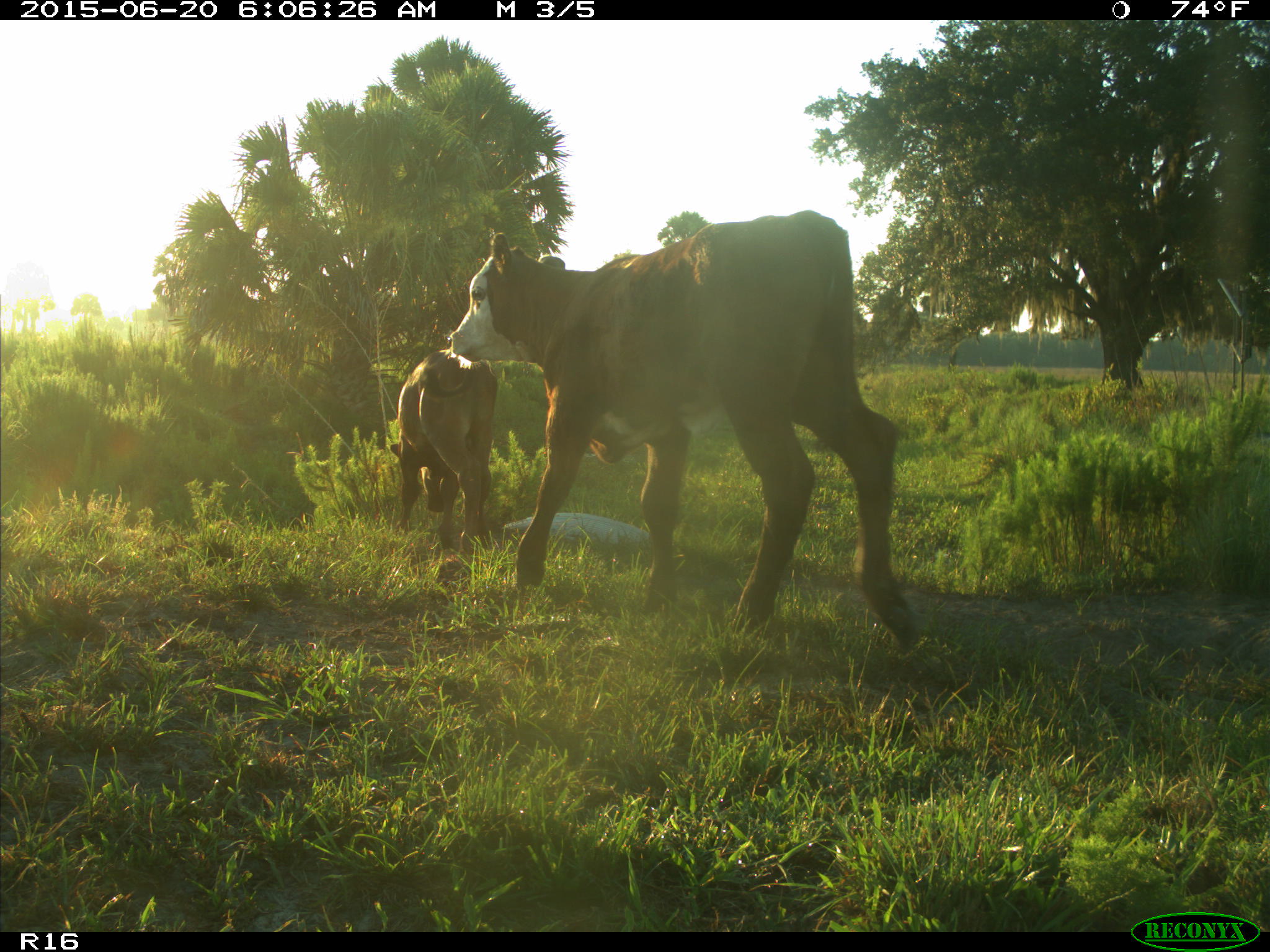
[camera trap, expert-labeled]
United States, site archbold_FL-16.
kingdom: Animalia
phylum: Chordata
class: Mammalia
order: Artiodactyla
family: Suidae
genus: Sus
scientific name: Sus scrofa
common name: wild boar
Sus scrofa (wild boar).